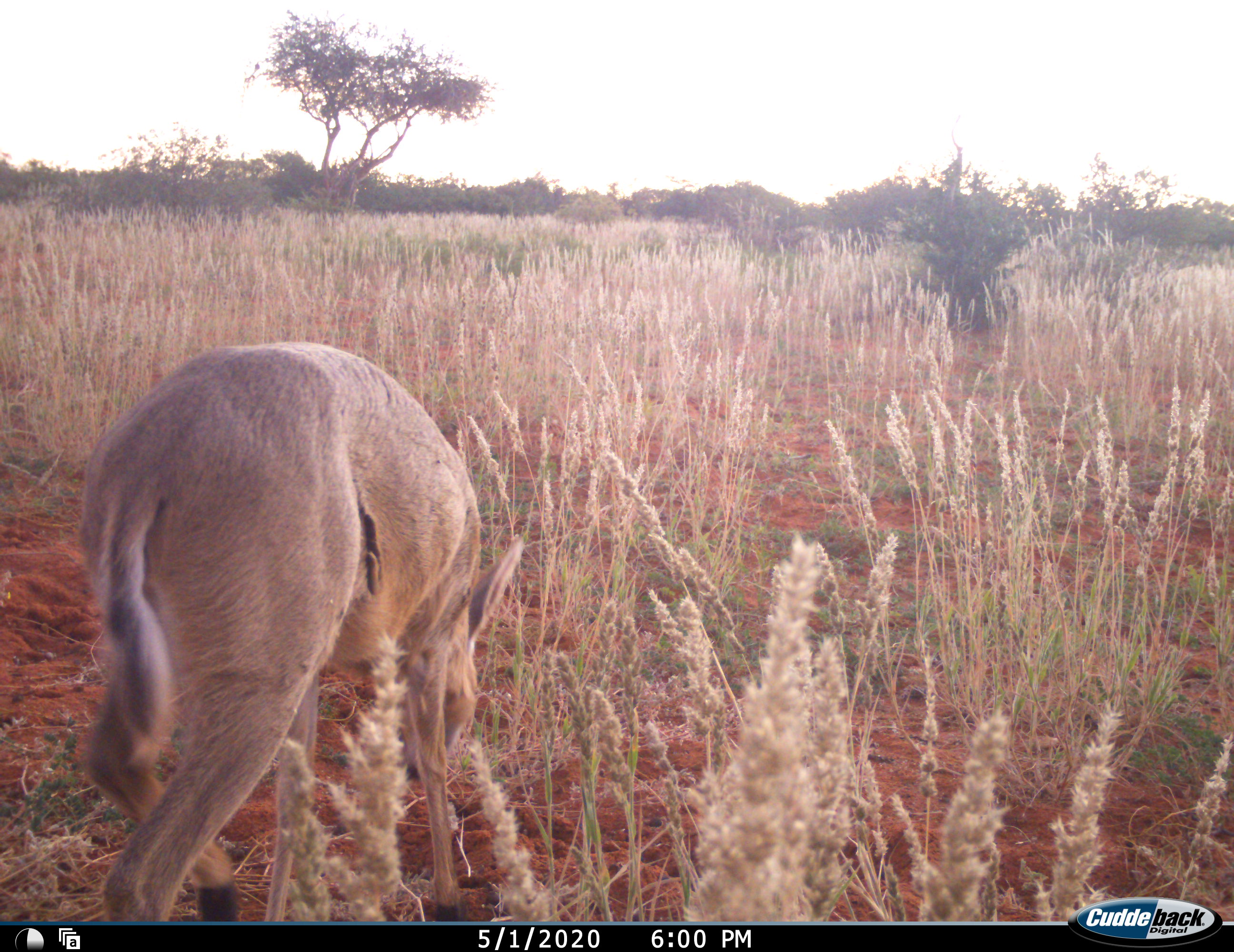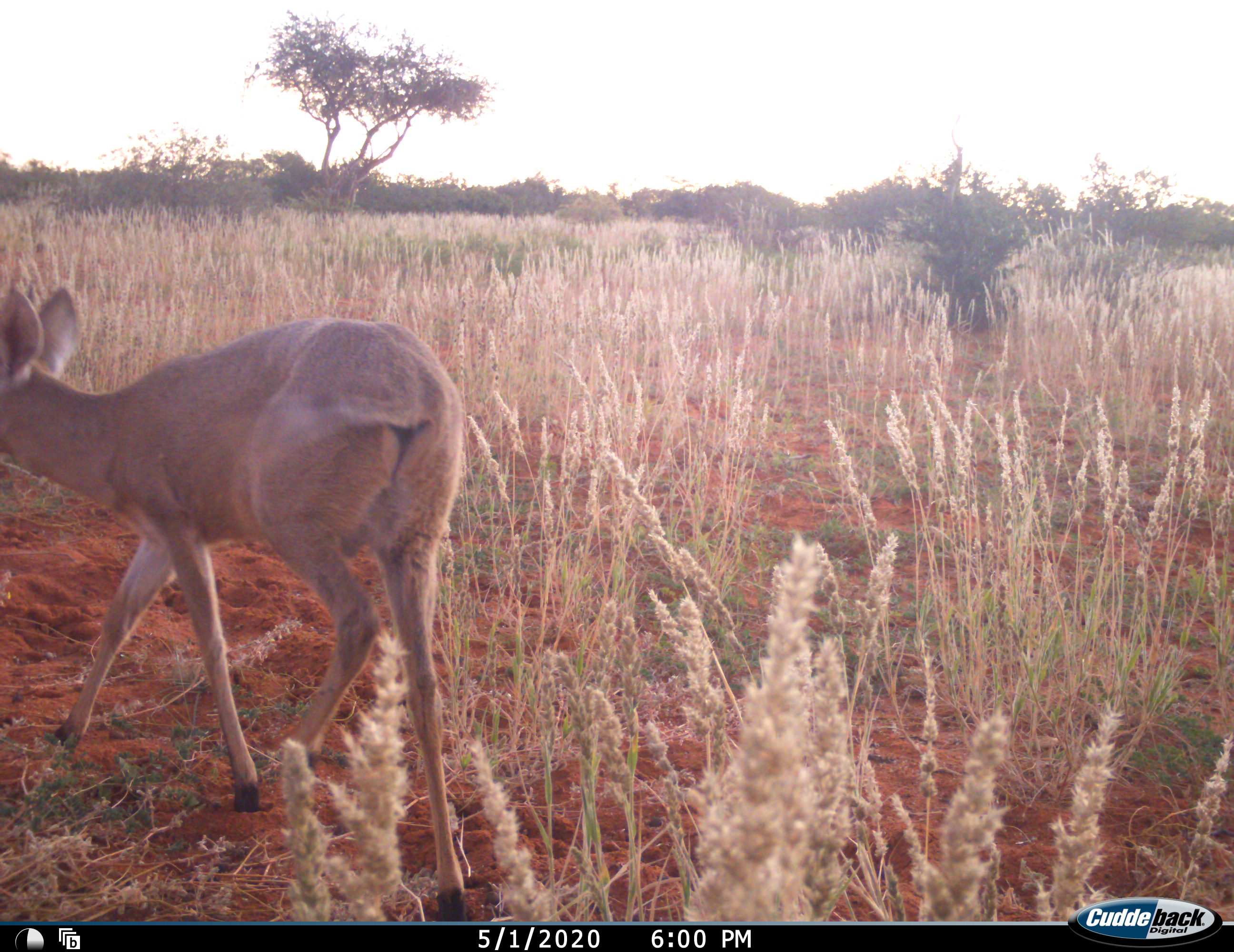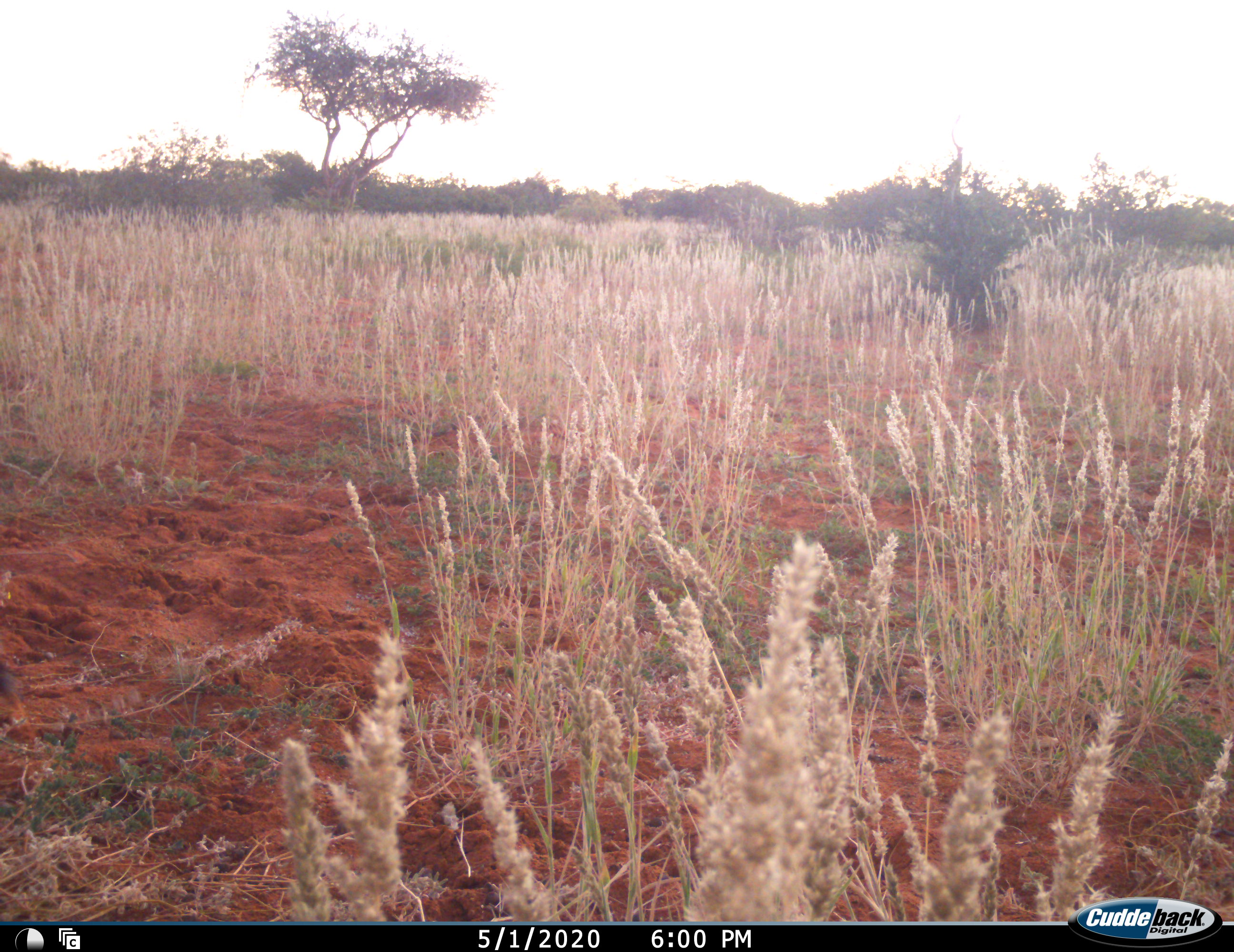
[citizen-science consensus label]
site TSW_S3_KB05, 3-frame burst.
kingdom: Animalia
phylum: Chordata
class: Mammalia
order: Artiodactyla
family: Bovidae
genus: Sylvicapra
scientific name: Sylvicapra grimmia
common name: common duiker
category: duikercommongrey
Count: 1.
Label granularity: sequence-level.